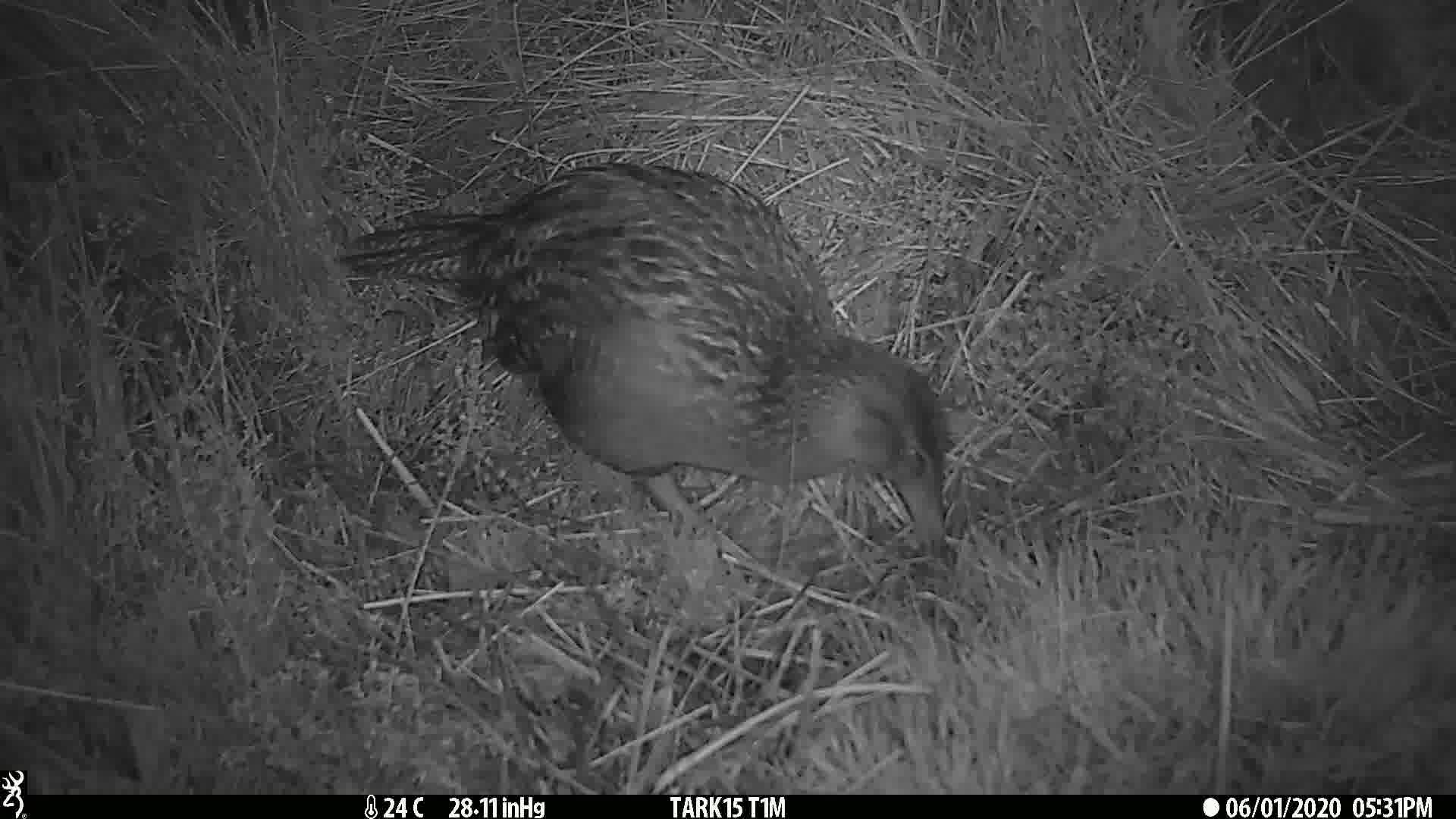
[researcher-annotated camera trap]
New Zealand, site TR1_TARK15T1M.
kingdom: Animalia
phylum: Chordata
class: Aves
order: Gruiformes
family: Rallidae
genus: Gallirallus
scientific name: Gallirallus australis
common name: weka